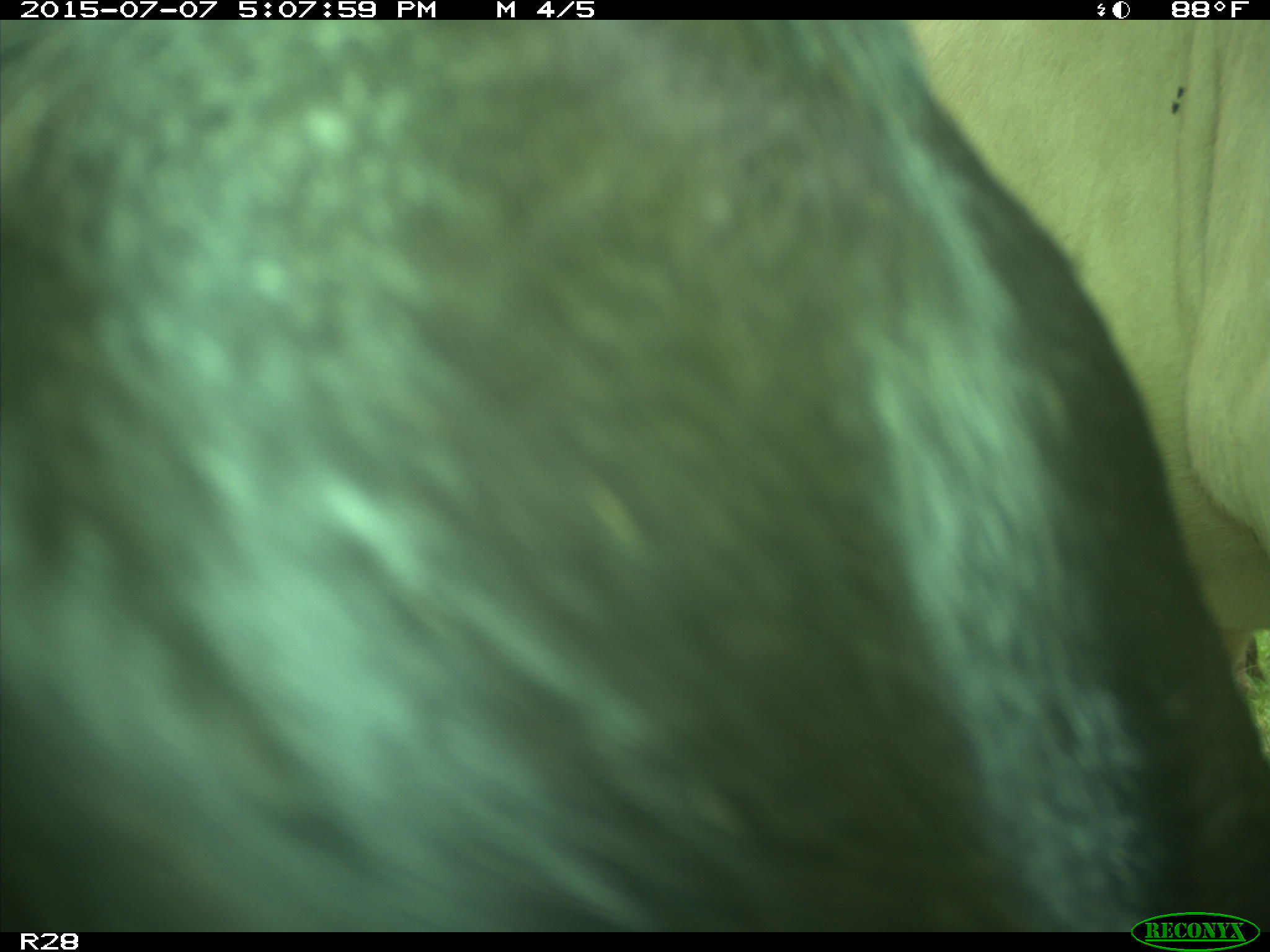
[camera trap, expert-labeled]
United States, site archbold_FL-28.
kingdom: Animalia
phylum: Chordata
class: Mammalia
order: Artiodactyla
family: Bovidae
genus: Bos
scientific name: Bos taurus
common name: domestic cow